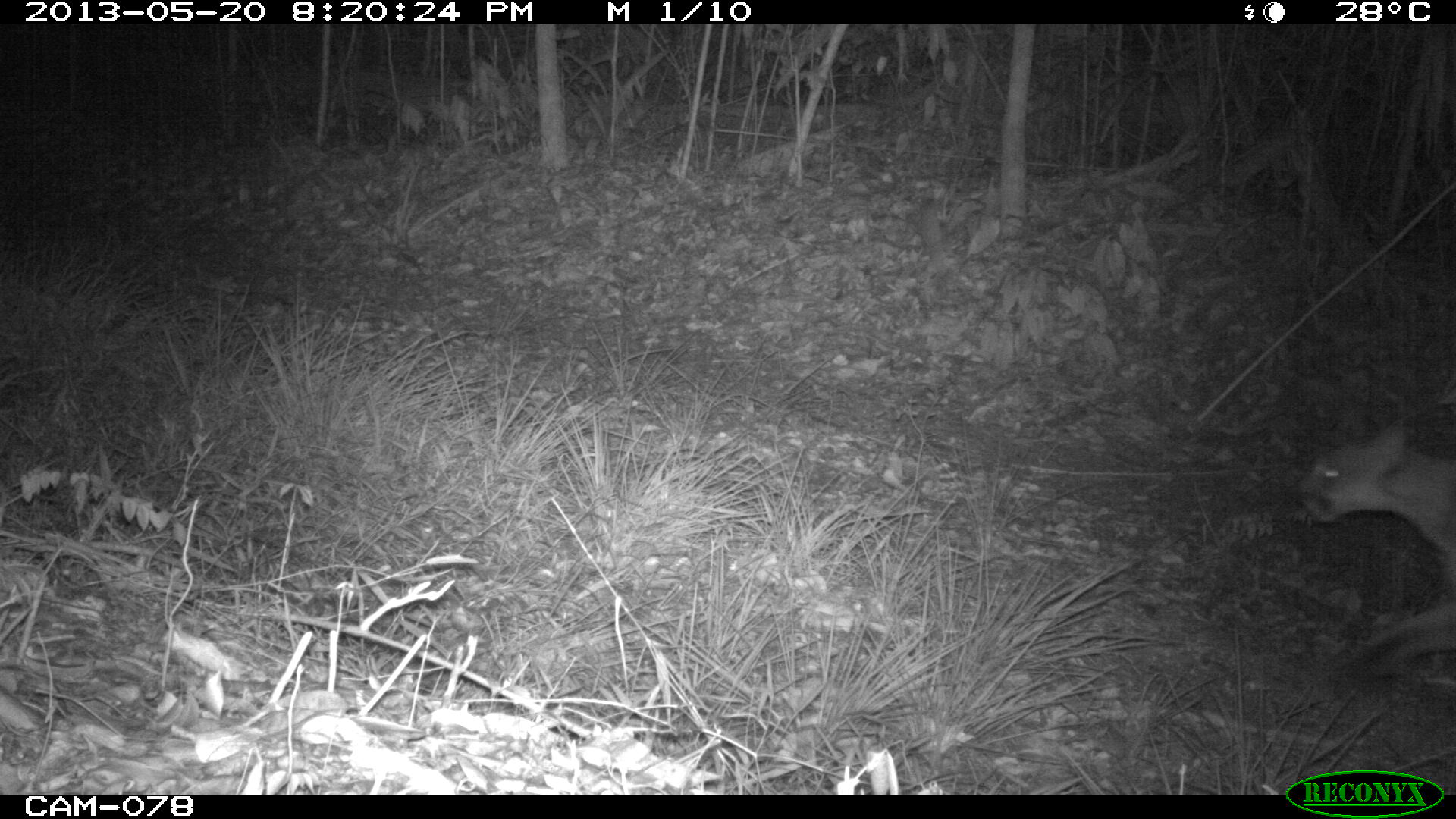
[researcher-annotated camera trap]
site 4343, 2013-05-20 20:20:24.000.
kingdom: Animalia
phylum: Chordata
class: Mammalia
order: Carnivora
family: Felidae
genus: Puma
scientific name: Puma concolor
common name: mountain lion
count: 1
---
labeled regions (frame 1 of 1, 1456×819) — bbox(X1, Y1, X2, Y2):
puma concolor: bbox(1298, 428, 1456, 675)